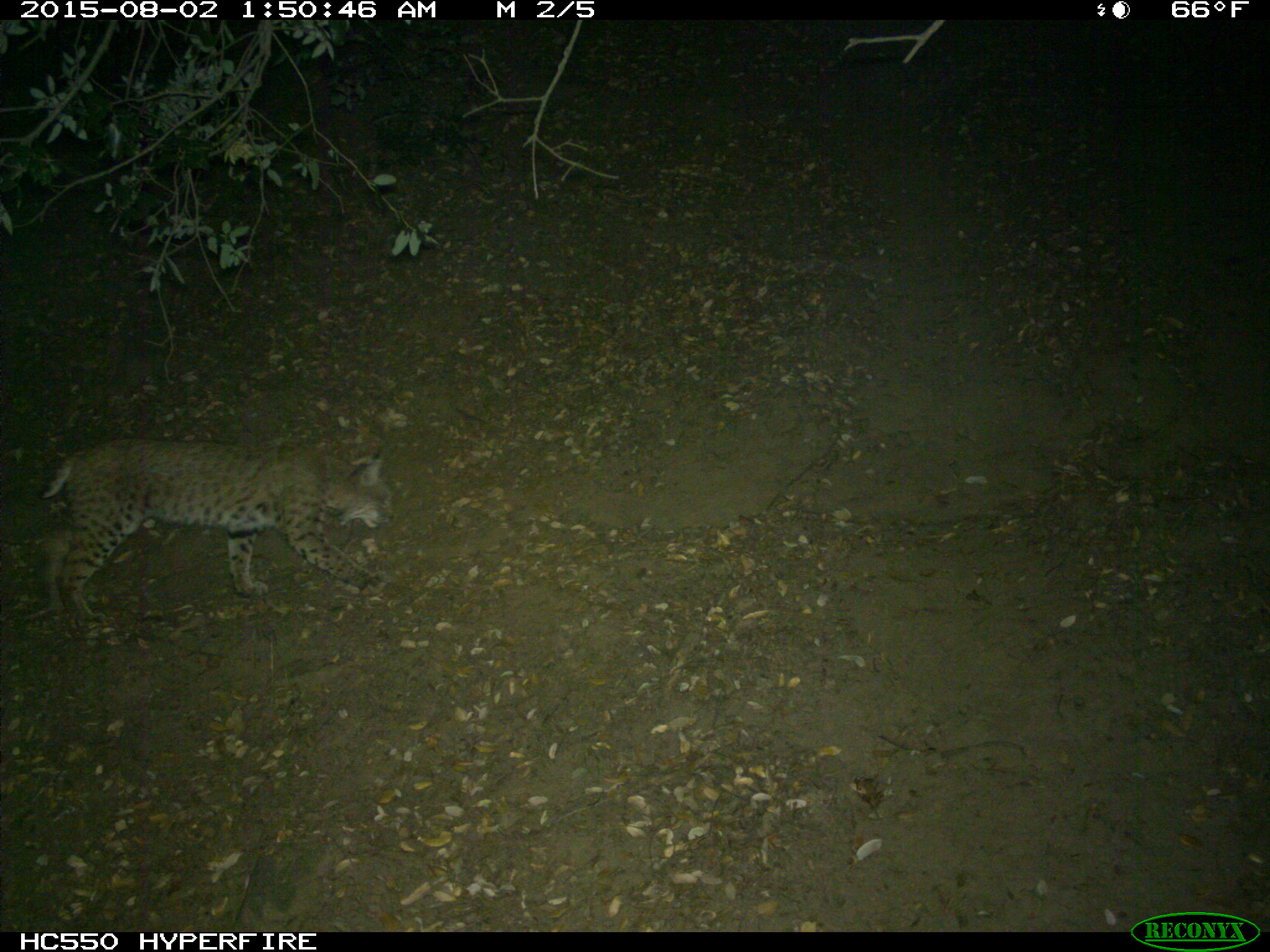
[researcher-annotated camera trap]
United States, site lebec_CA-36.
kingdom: Animalia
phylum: Chordata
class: Mammalia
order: Carnivora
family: Felidae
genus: Lynx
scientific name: Lynx rufus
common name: bobcat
Lynx rufus (bobcat).